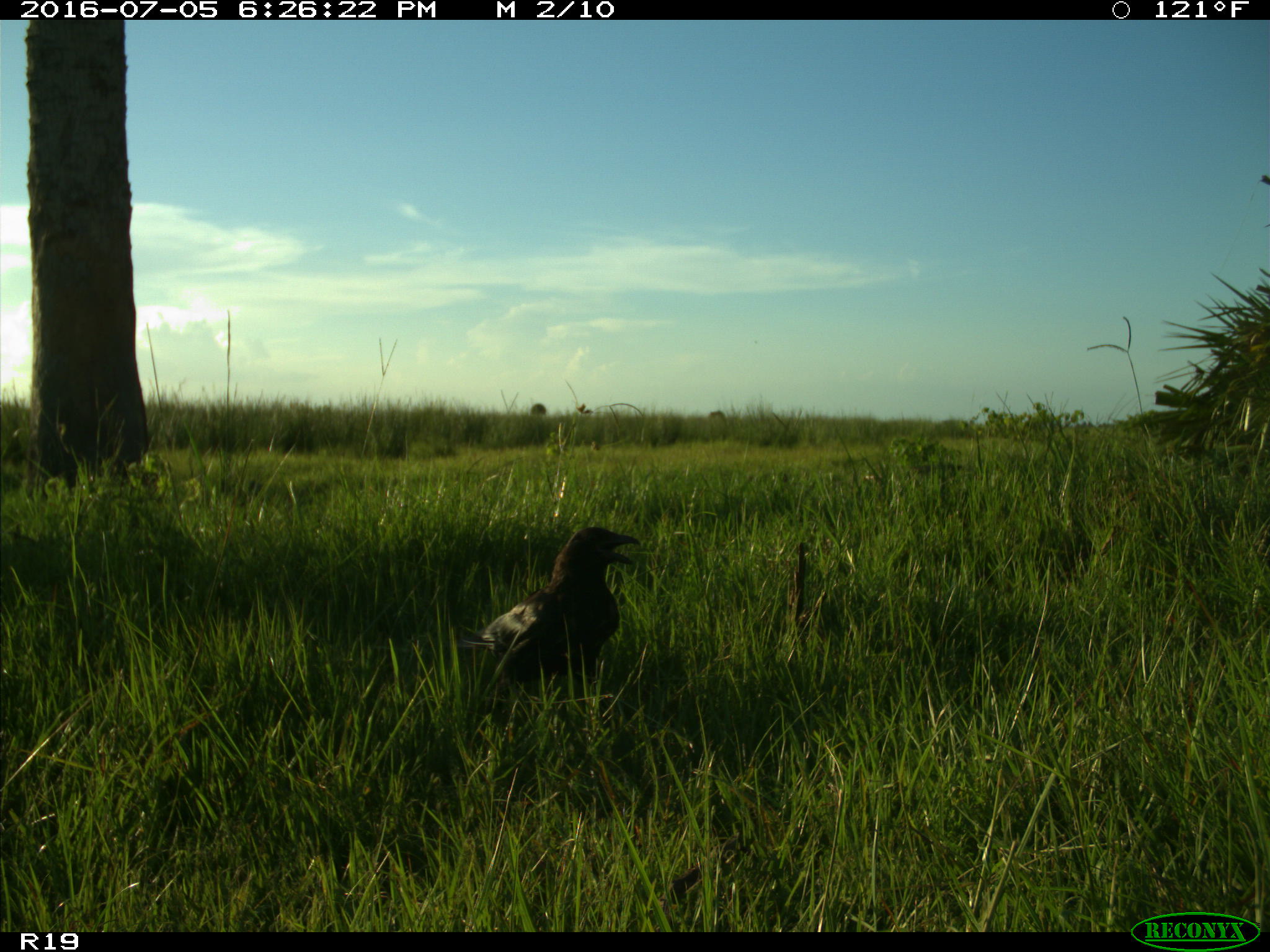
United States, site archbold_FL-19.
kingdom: Animalia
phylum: Chordata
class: Aves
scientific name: Aves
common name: birds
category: unidentified bird